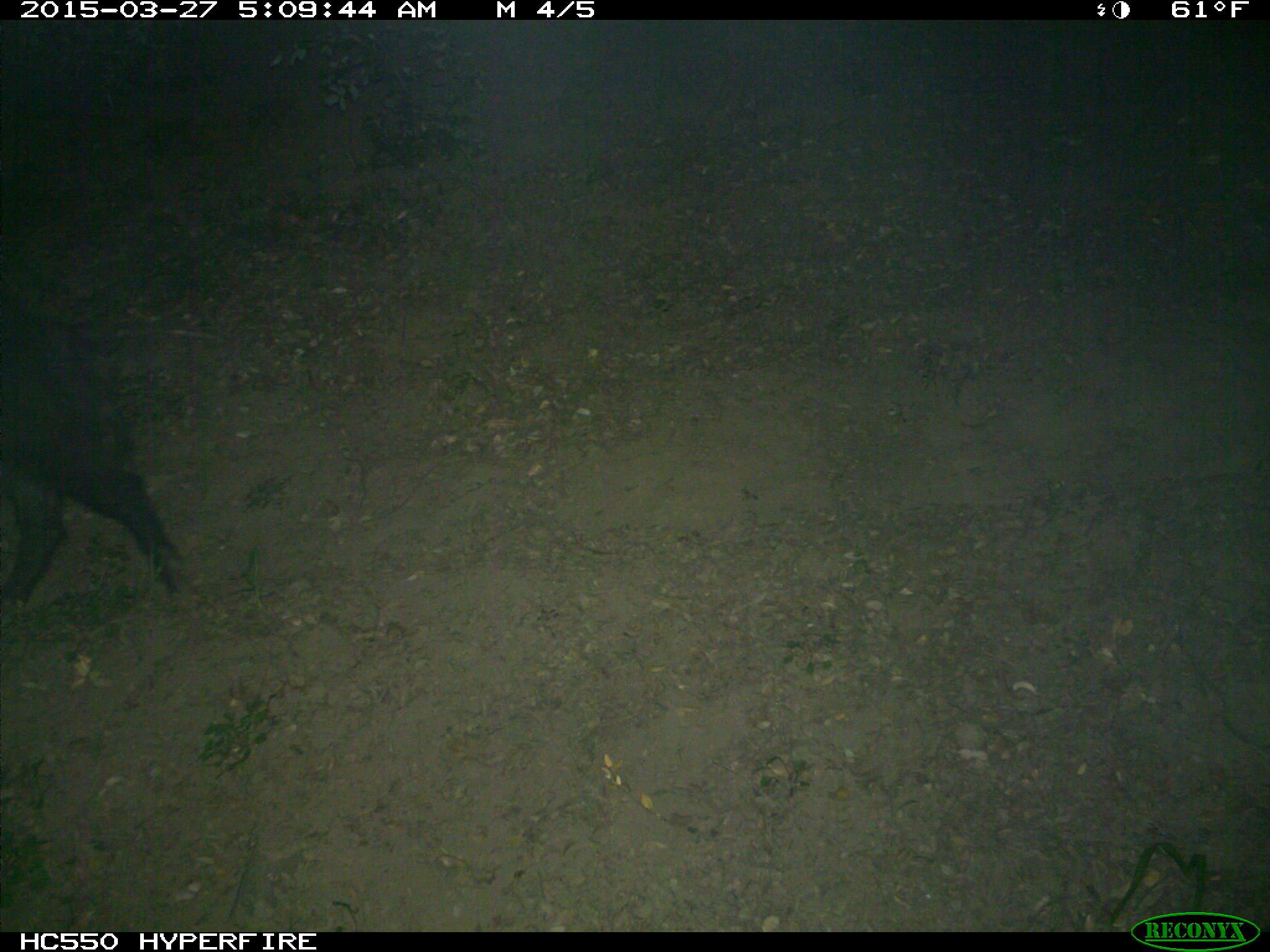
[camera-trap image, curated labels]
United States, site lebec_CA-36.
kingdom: Animalia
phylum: Chordata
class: Mammalia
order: Artiodactyla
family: Suidae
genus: Sus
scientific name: Sus scrofa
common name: wild boar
Sus scrofa (wild boar).